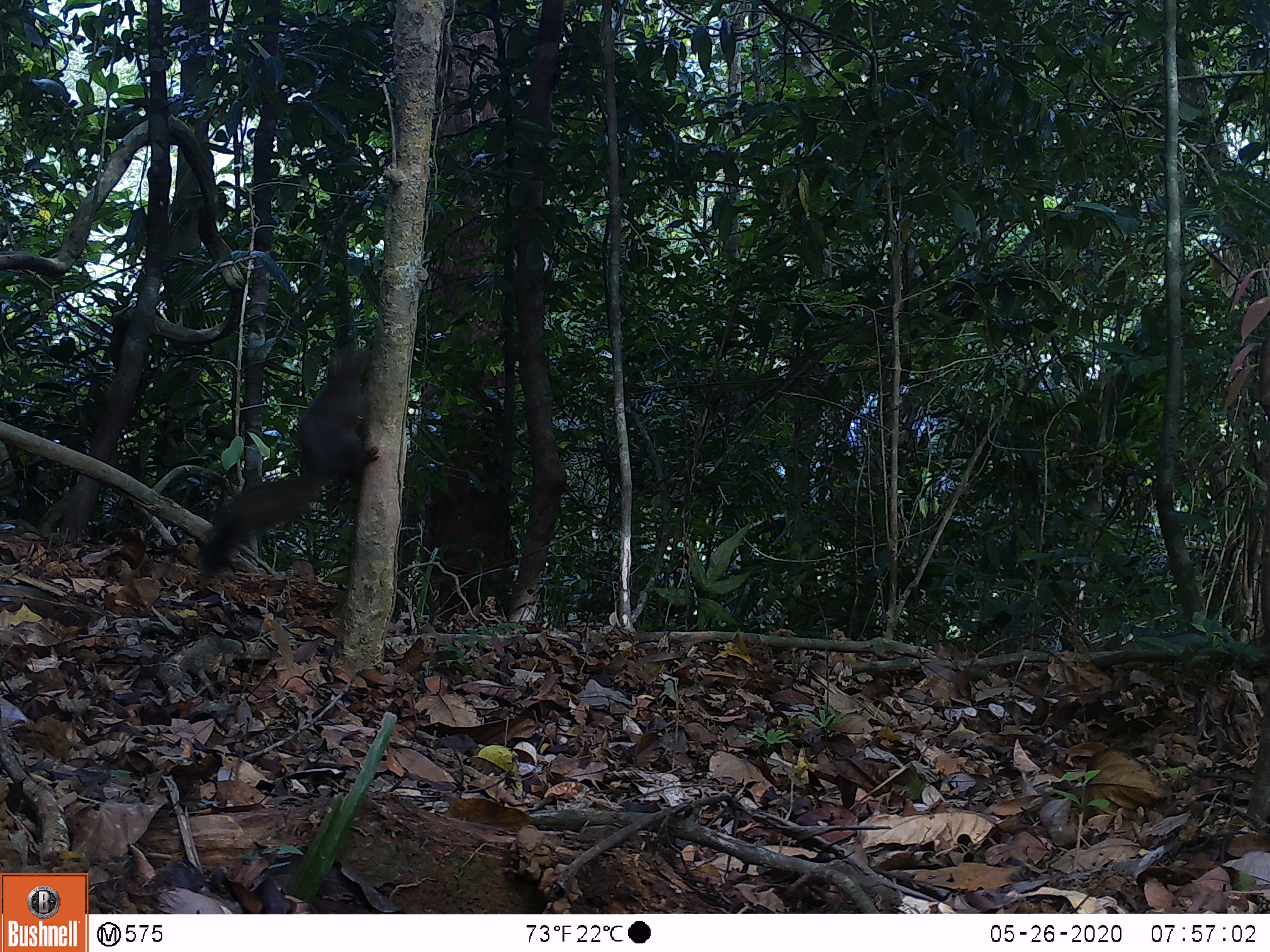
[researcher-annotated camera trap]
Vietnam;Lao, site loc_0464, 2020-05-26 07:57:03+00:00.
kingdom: Animalia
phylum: Chordata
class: Mammalia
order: Rodentia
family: Sciuridae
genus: Callosciurus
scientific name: Callosciurus erythraeus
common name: pallas's squirrel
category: pallass squirrel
Pallass squirrel (pallas's squirrel) (Callosciurus erythraeus). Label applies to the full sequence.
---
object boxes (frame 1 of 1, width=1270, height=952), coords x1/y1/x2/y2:
pallass squirrel: 196/341/380/586